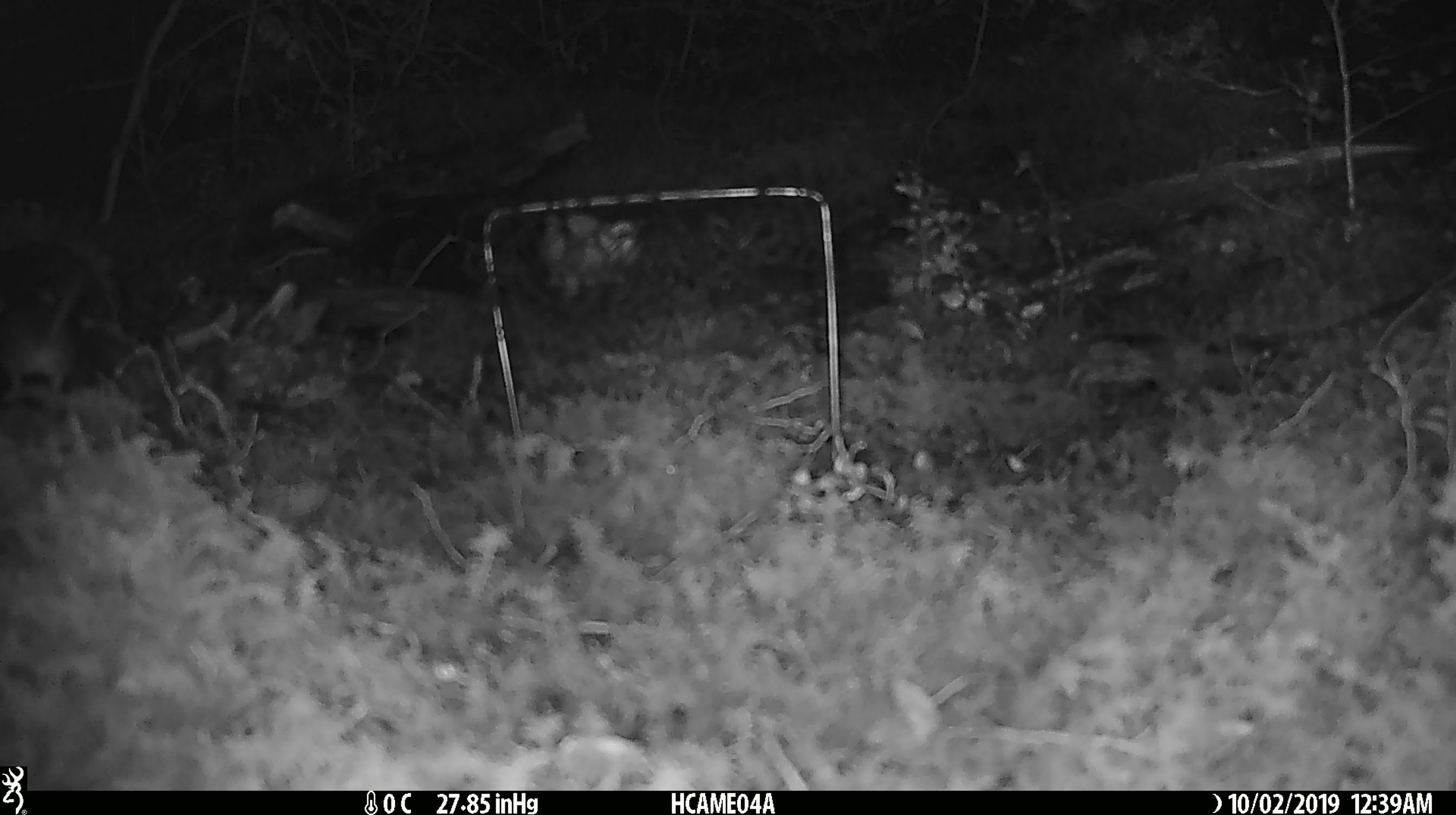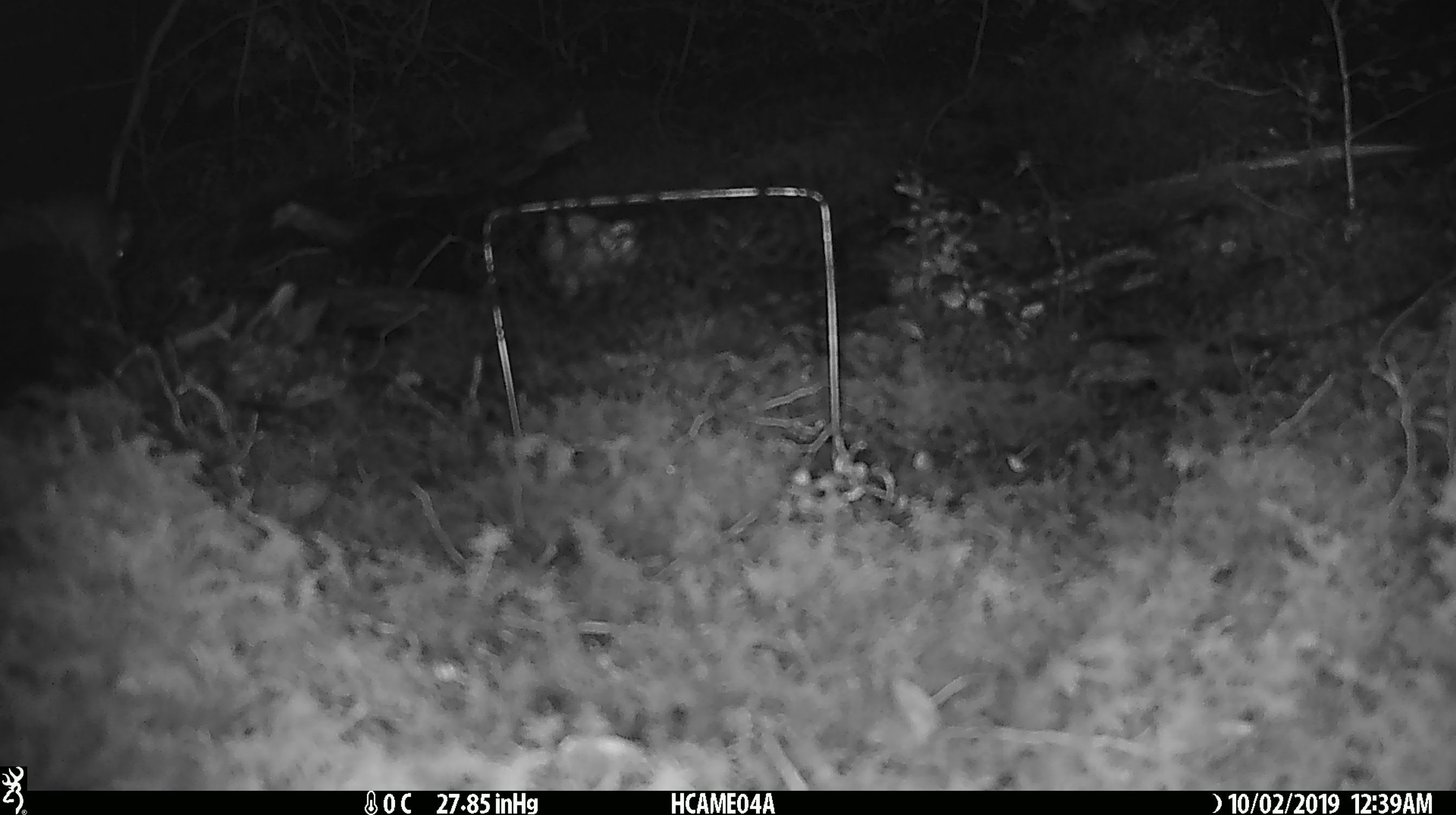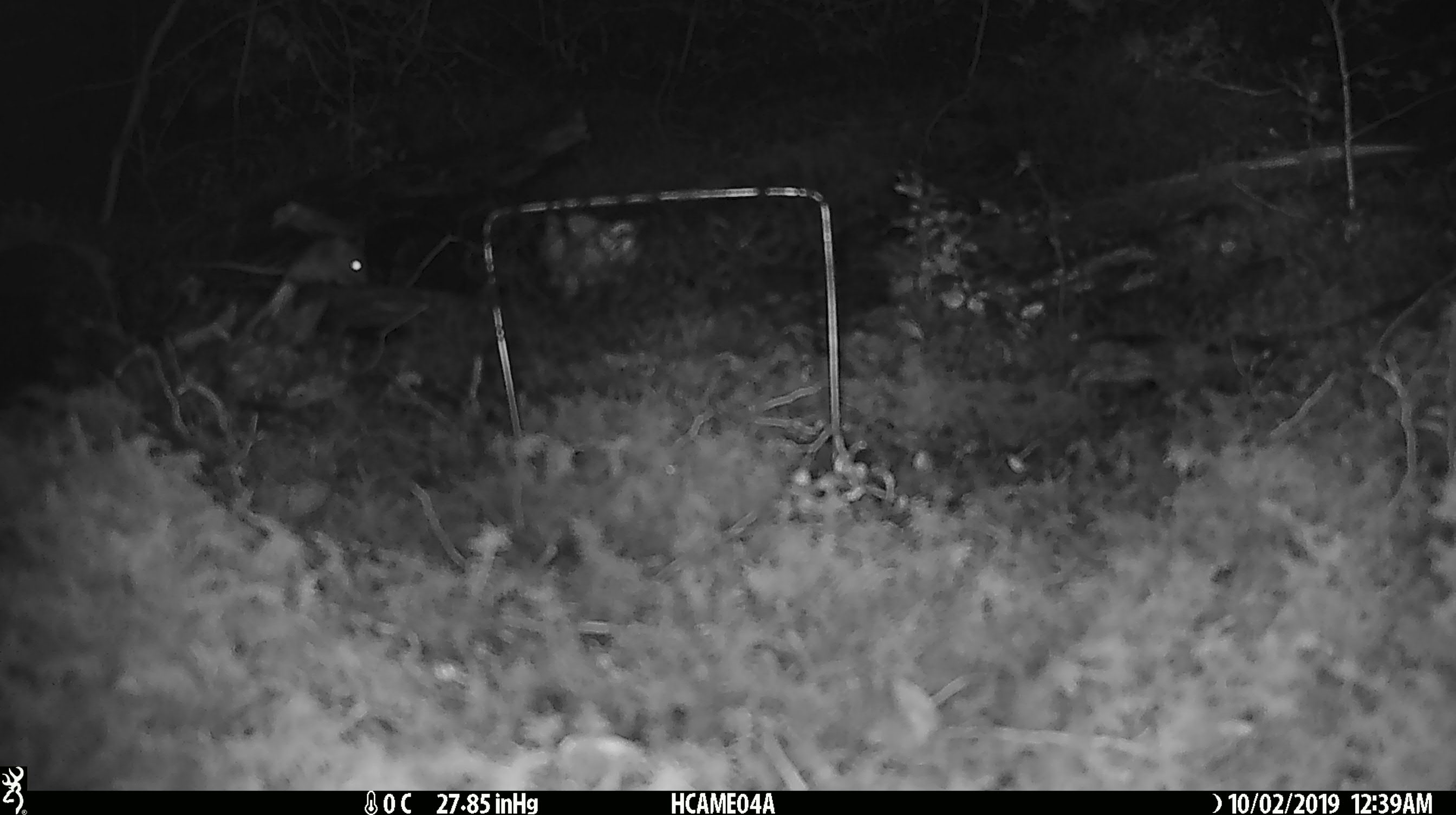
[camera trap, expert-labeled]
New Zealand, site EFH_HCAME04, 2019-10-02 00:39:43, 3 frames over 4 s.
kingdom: Animalia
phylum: Chordata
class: Mammalia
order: Rodentia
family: Muridae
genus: Mus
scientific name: Mus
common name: mouse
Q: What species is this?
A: Mouse (Mus).